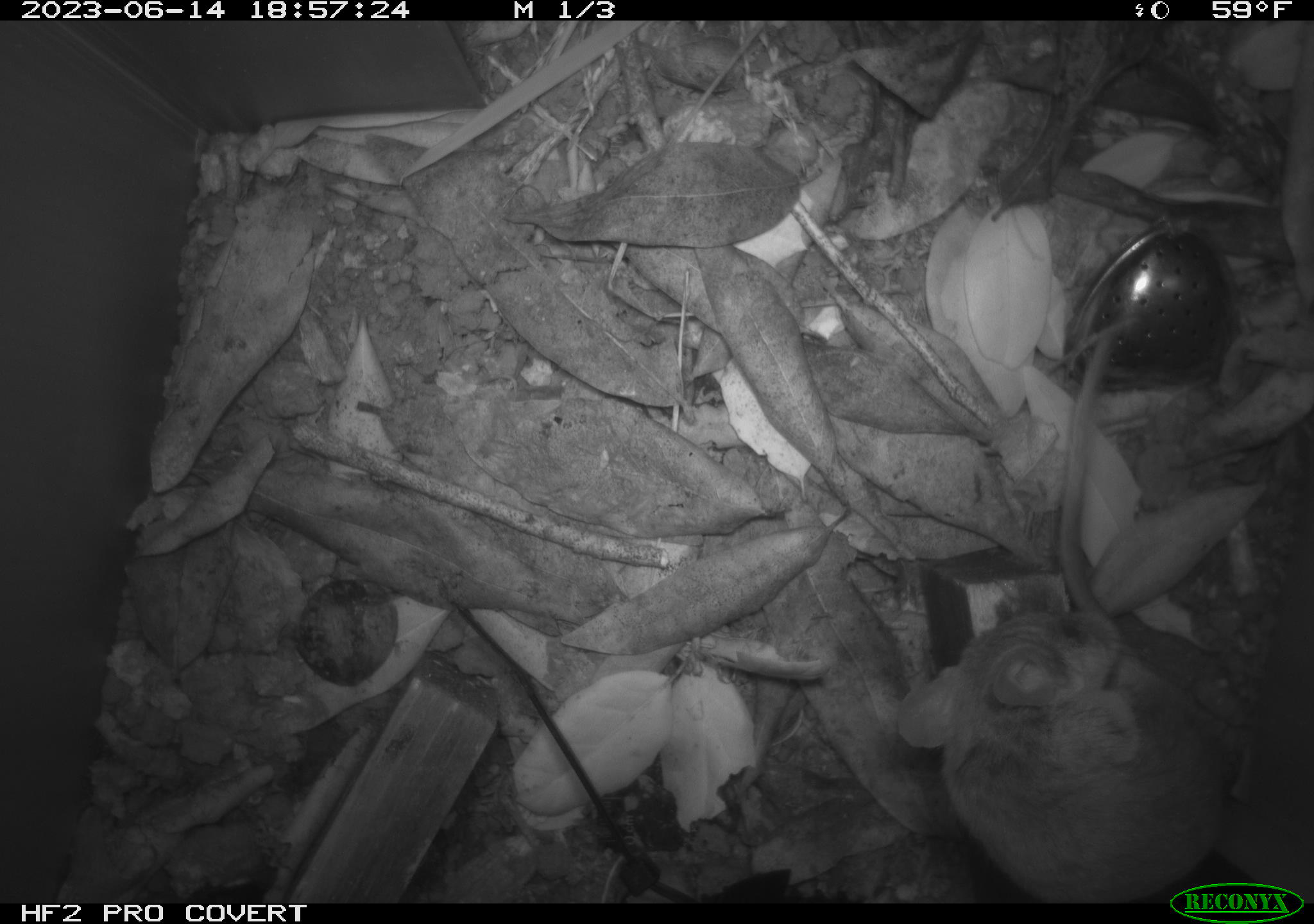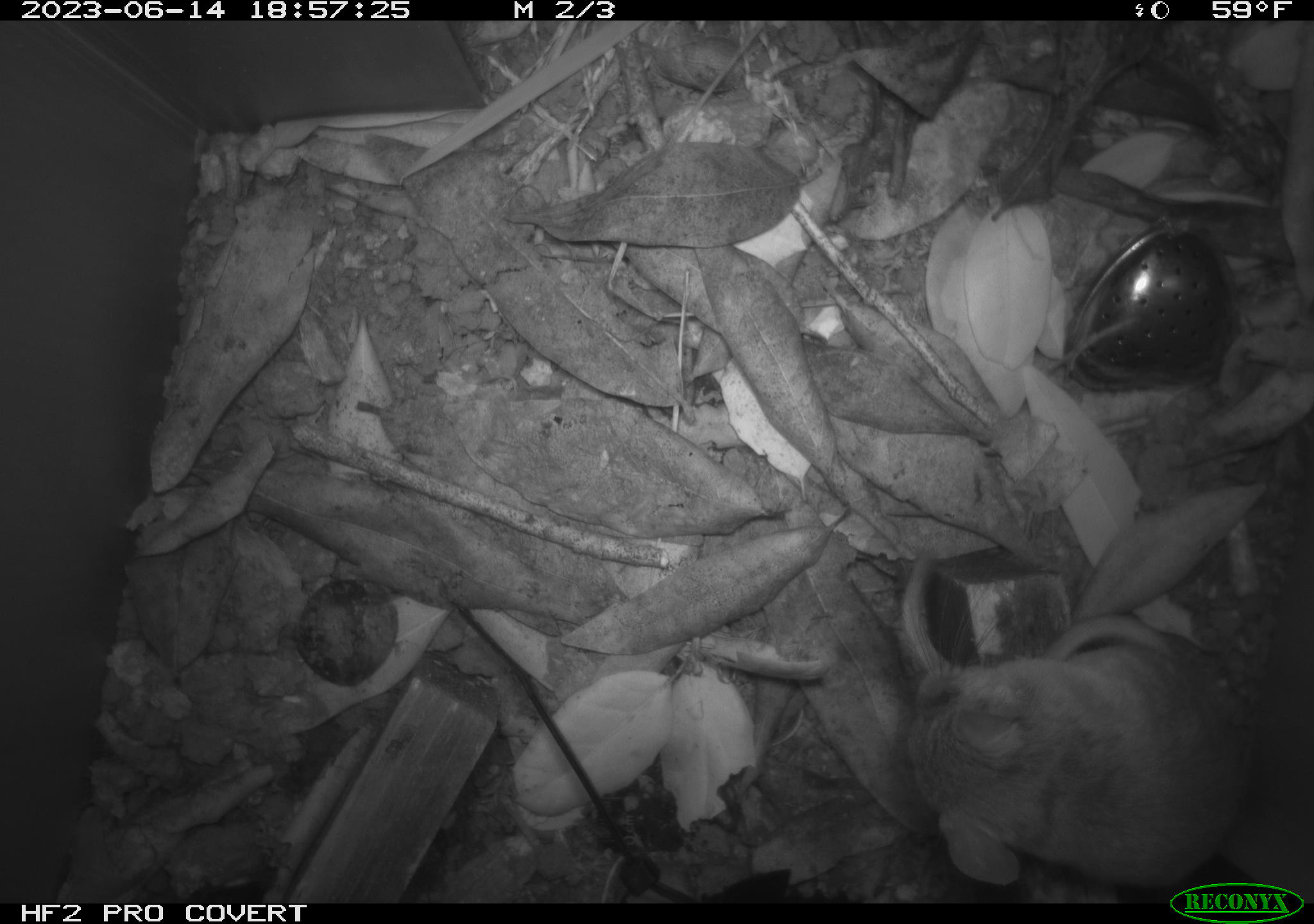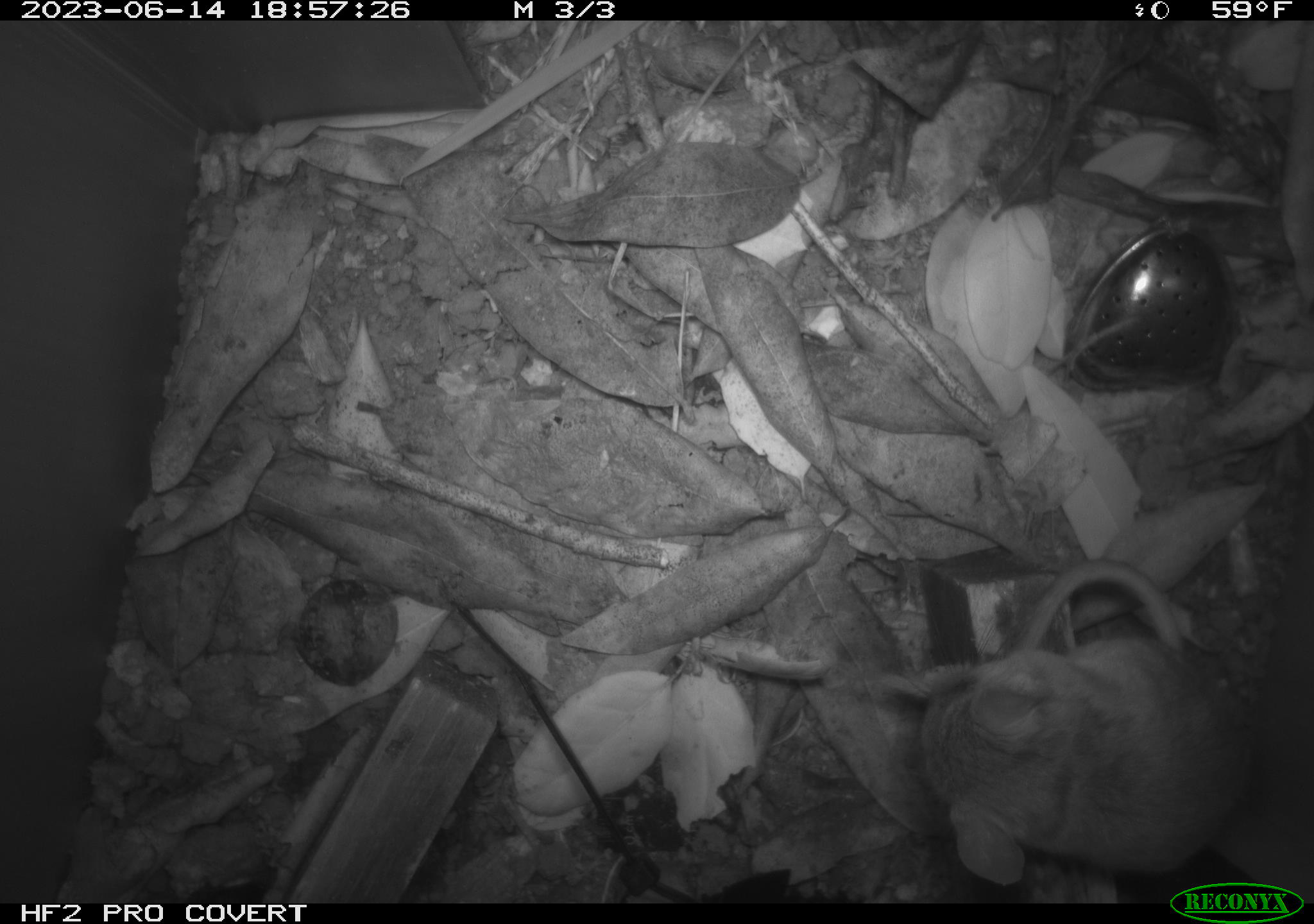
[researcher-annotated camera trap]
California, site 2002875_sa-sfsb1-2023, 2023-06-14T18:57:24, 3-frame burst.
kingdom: Animalia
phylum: Chordata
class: Mammalia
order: Rodentia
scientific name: Rodentia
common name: mouse species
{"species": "mouse species (Rodentia)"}